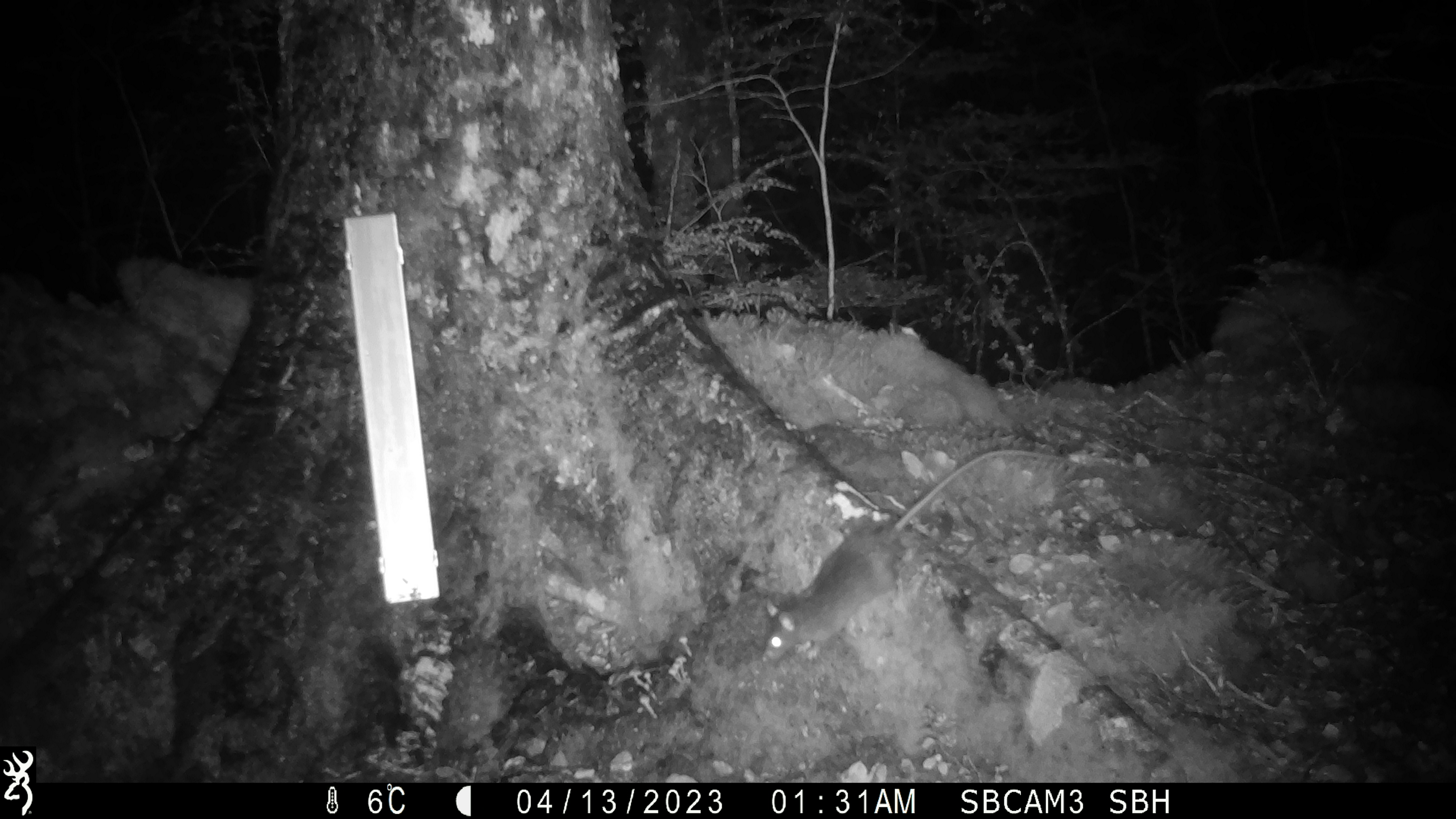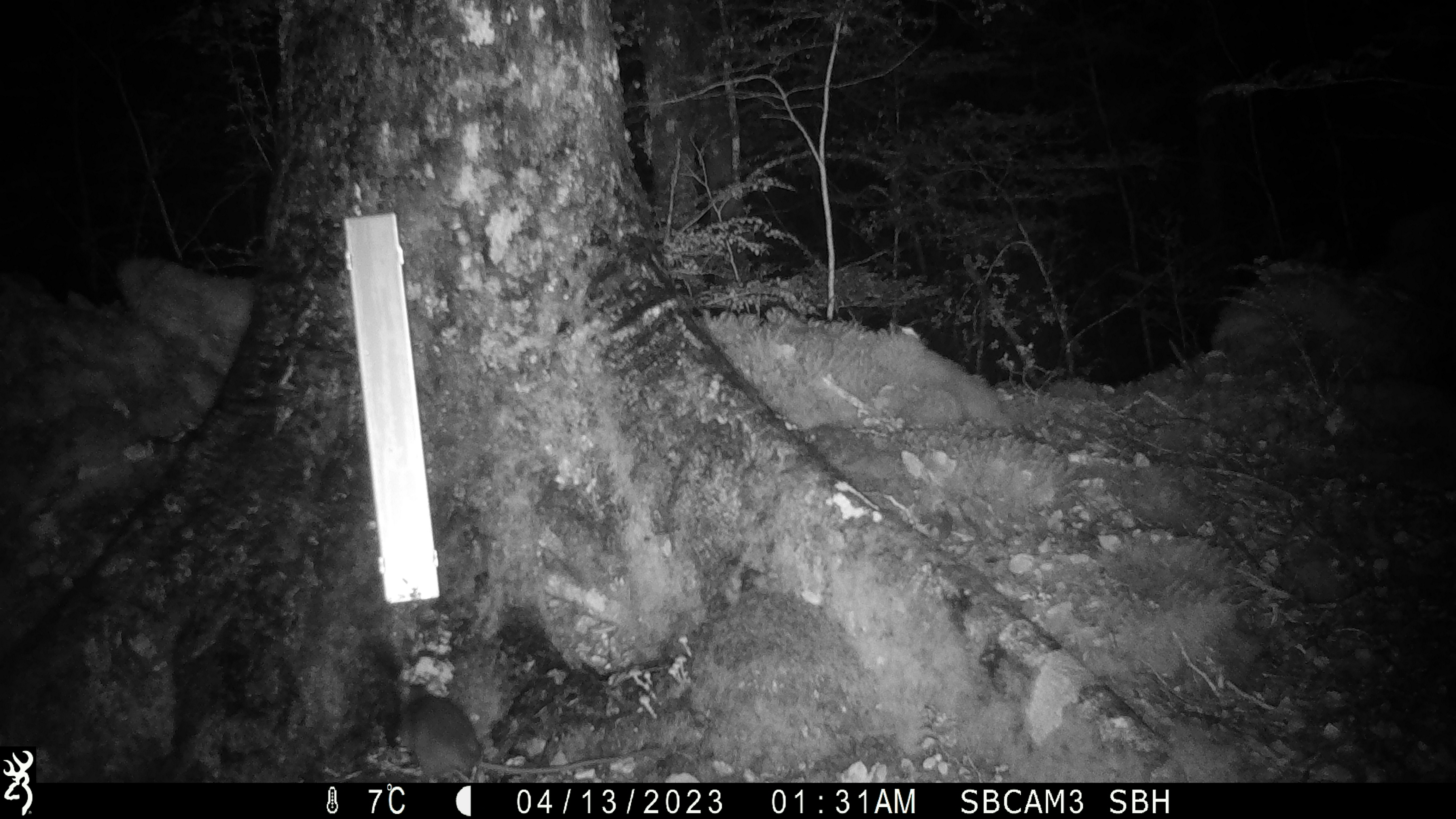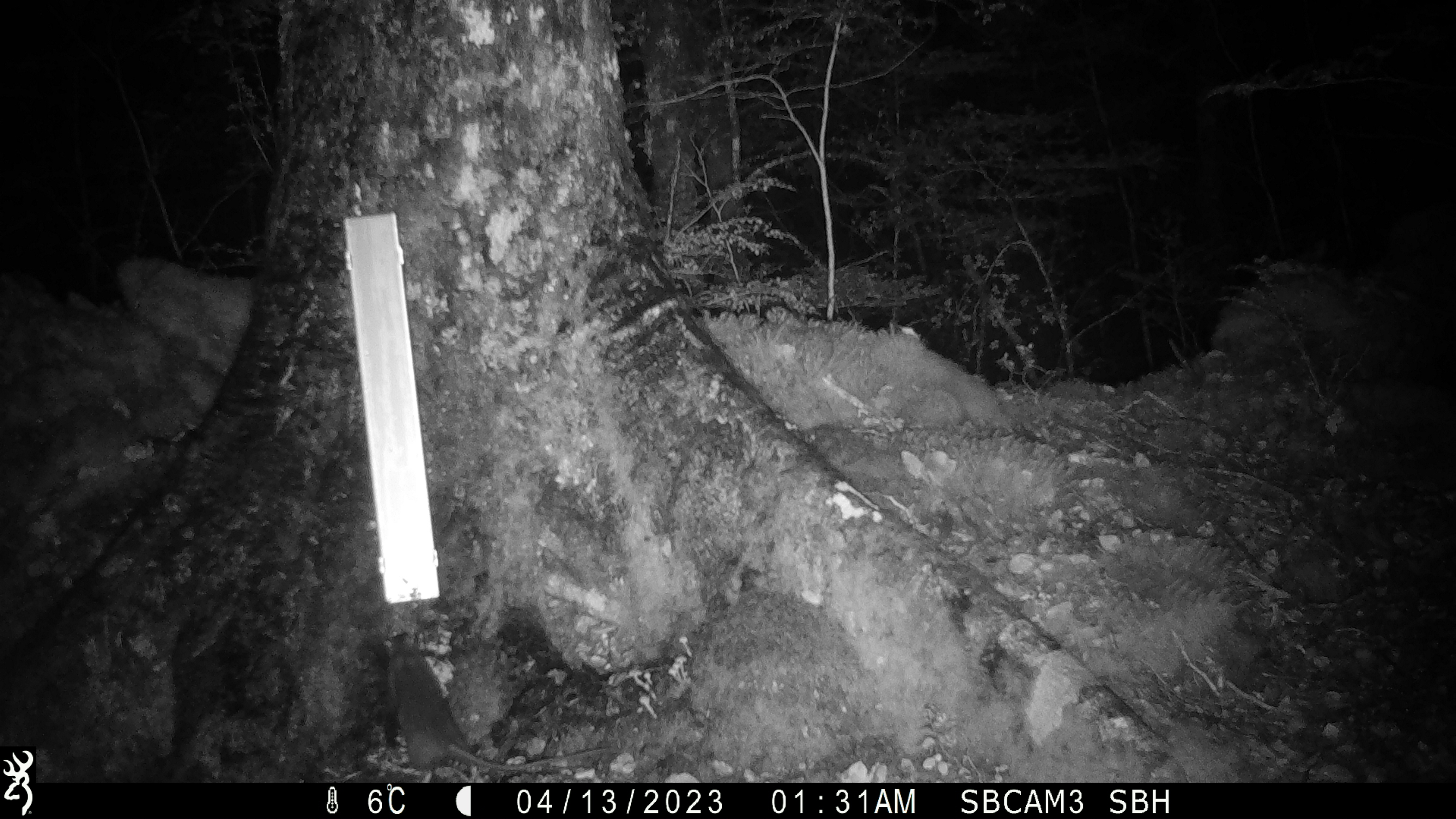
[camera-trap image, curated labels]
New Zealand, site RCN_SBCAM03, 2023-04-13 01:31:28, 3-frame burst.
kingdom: Animalia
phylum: Chordata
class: Mammalia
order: Rodentia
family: Muridae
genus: Rattus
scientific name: Rattus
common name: rat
Rat (Rattus).